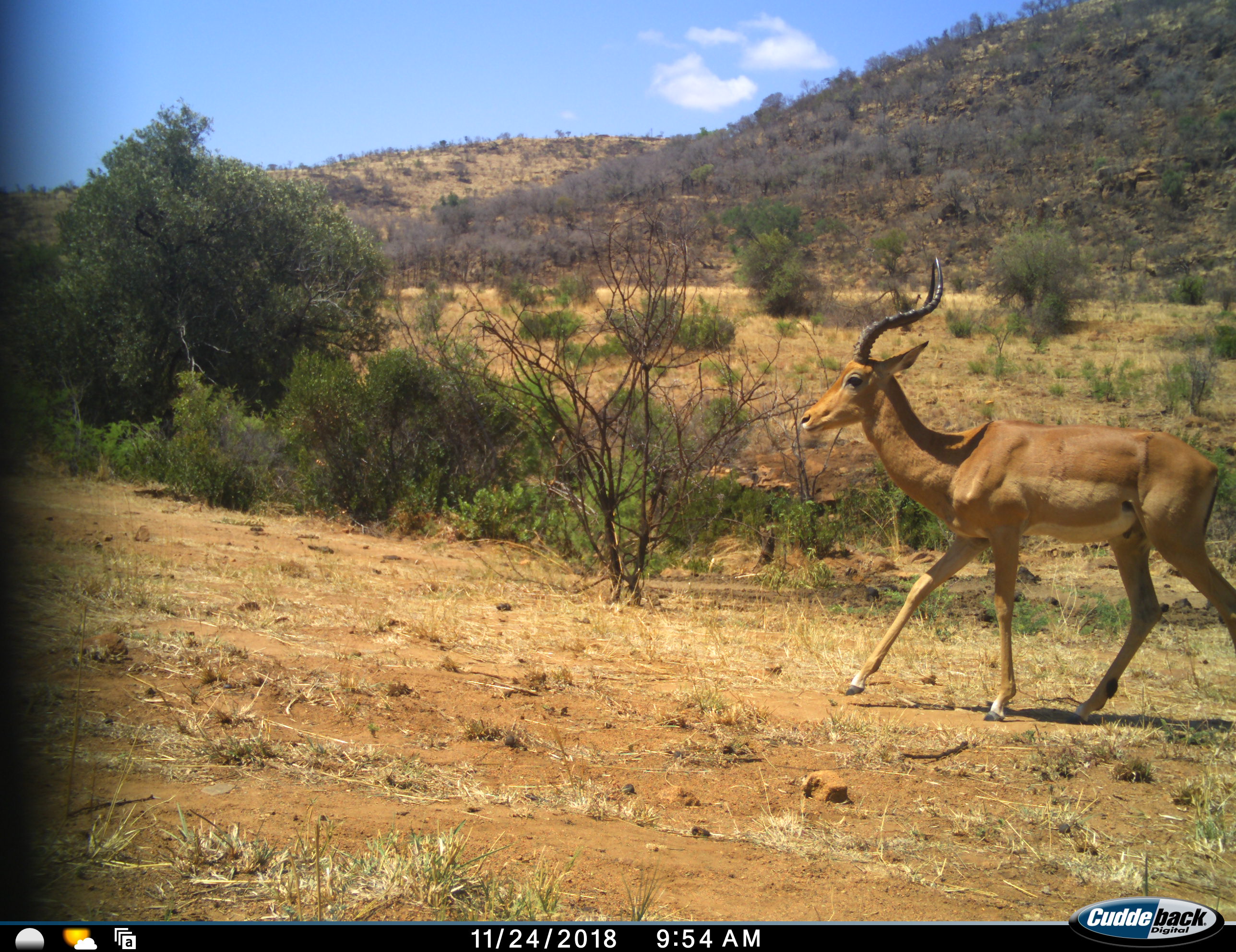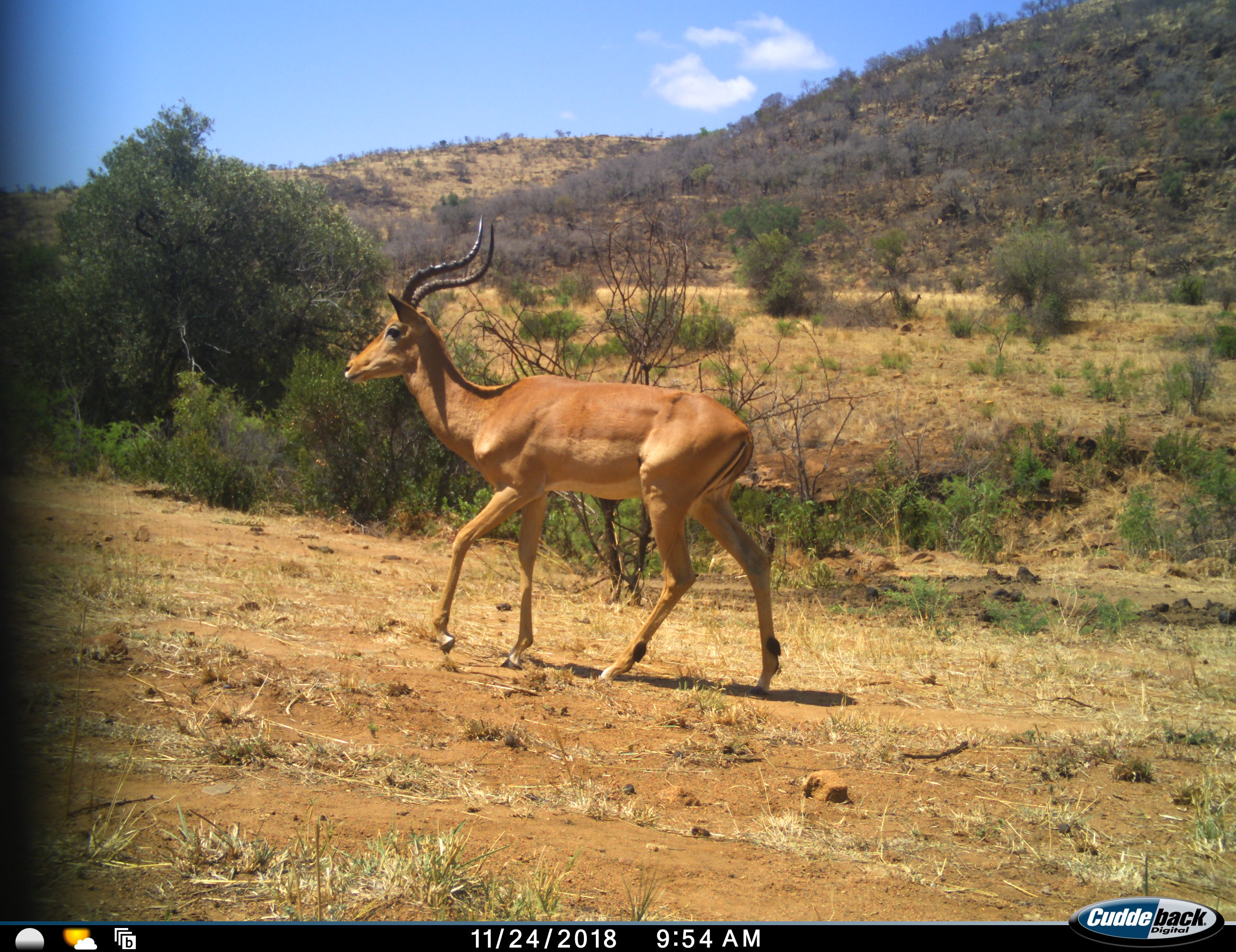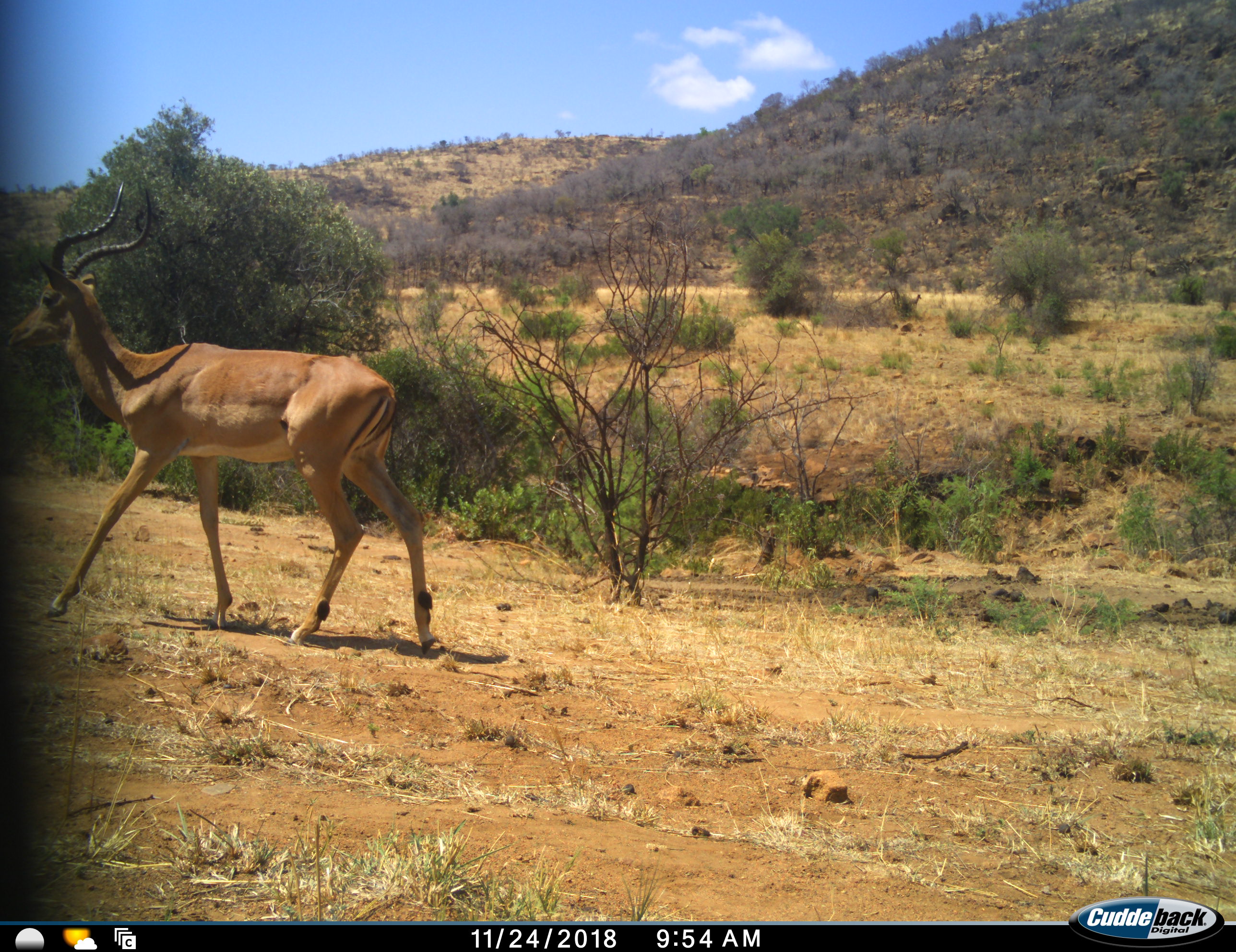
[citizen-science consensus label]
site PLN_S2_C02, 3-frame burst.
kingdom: Animalia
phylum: Chordata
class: Mammalia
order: Artiodactyla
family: Bovidae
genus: Aepyceros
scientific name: Aepyceros melampus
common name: impala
Impala (Aepyceros melampus), count 1. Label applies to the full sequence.